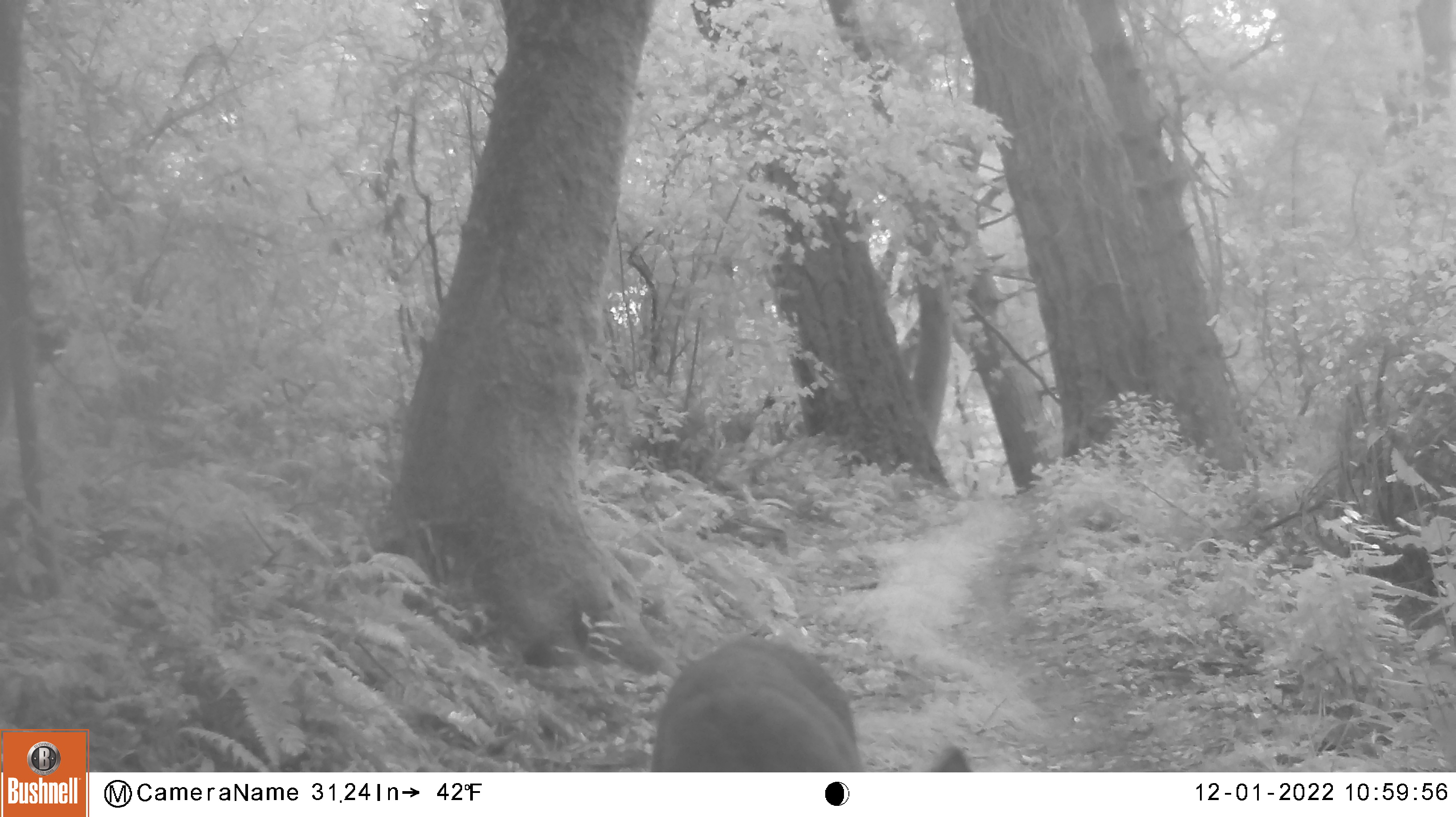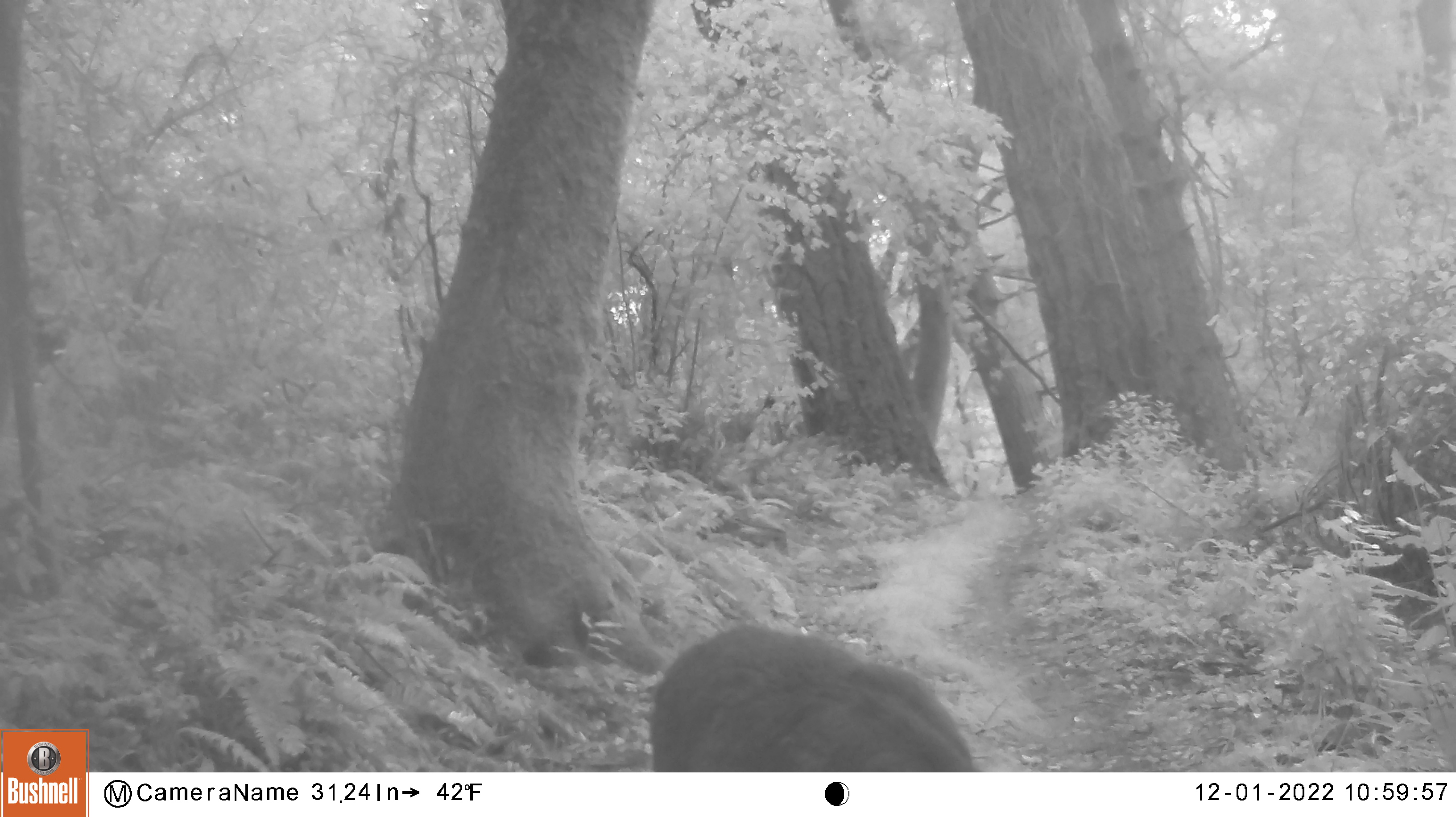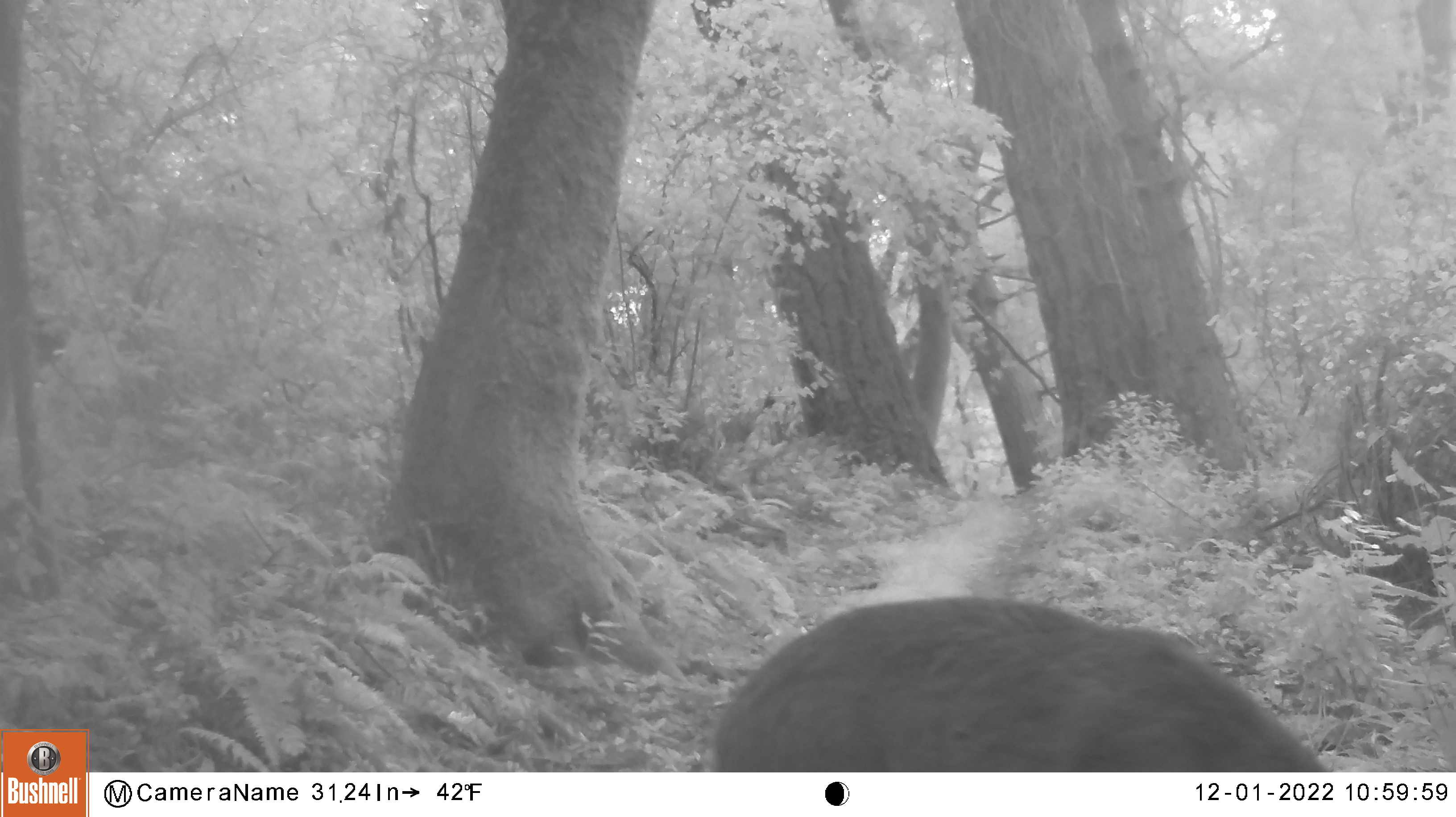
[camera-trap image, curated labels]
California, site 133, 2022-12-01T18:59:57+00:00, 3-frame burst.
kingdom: Animalia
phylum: Chordata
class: Mammalia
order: Artiodactyla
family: Cervidae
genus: Odocoileus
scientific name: Odocoileus hemionus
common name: mule deer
Mule deer (Odocoileus hemionus).